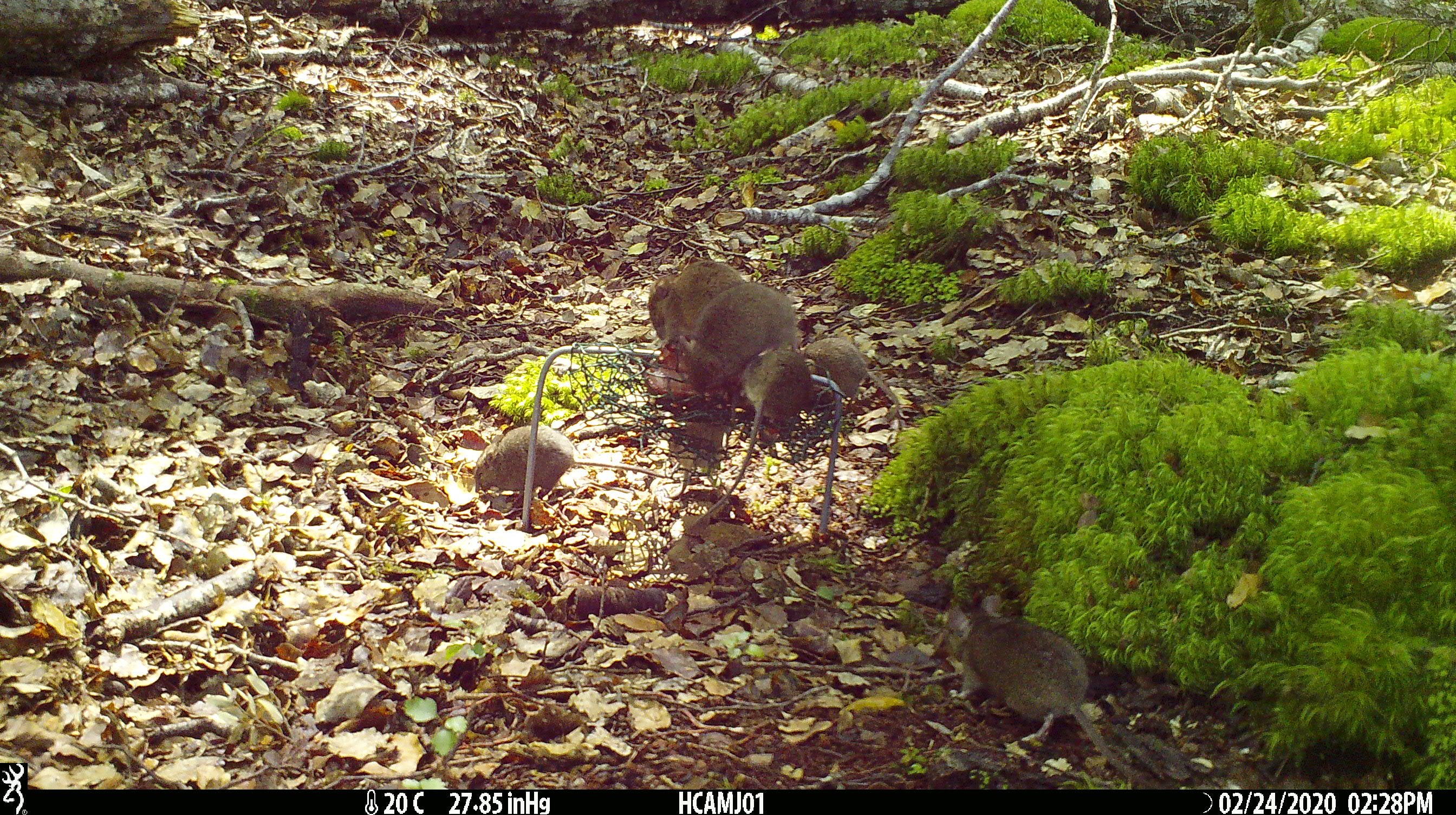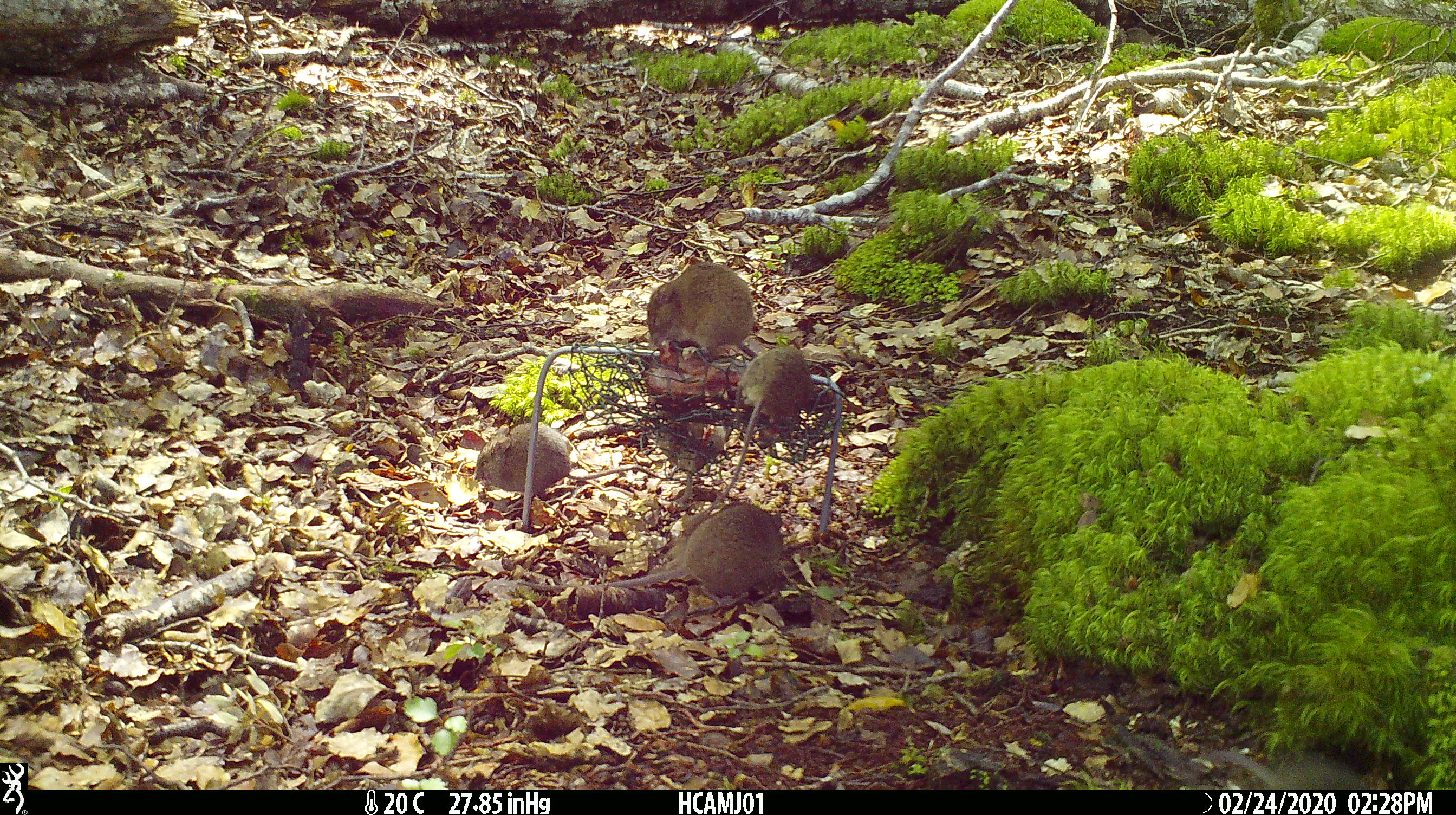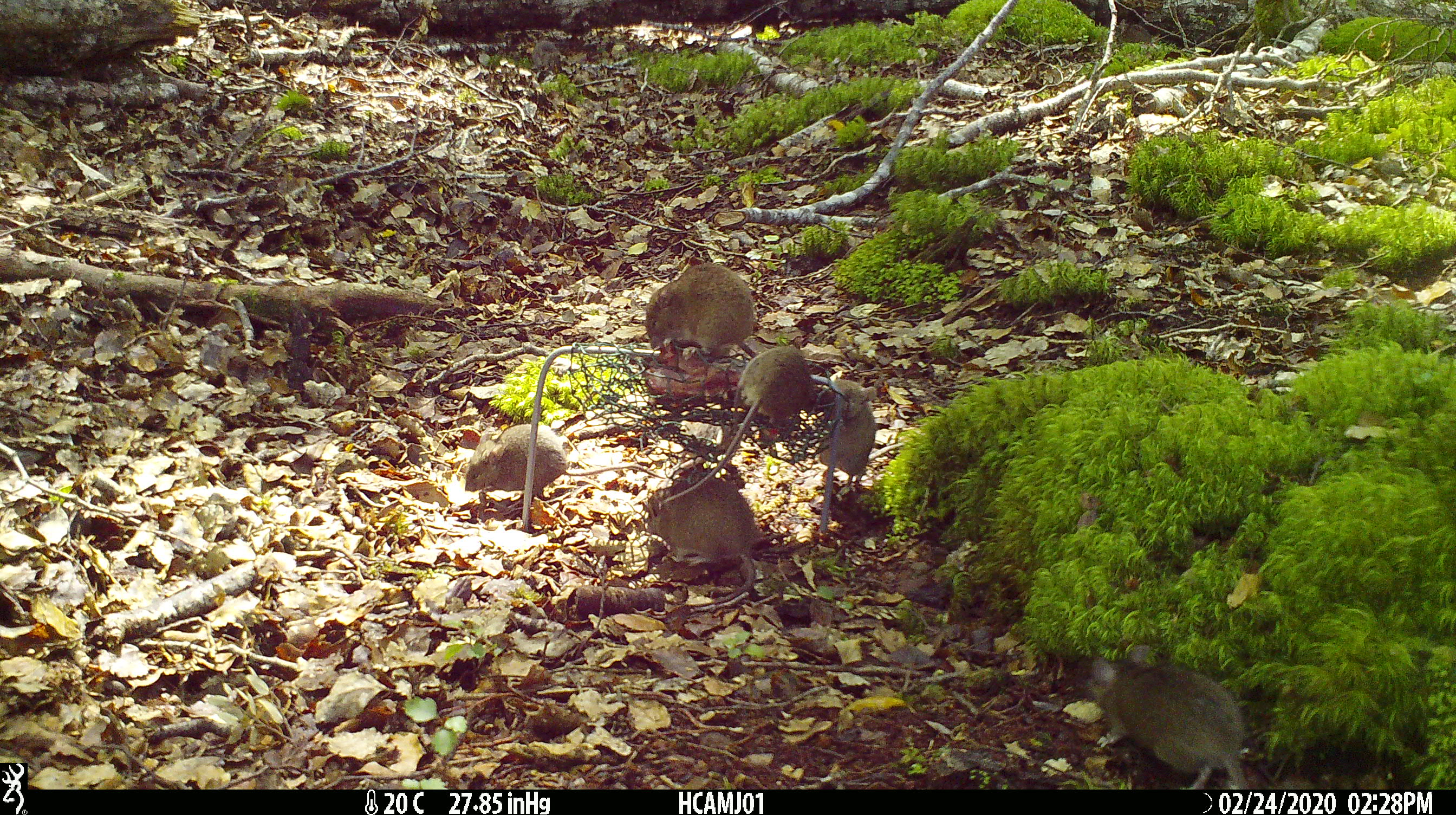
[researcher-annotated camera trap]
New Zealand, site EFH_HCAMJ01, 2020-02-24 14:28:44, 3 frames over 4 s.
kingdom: Animalia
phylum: Chordata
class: Mammalia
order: Rodentia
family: Muridae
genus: Mus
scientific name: Mus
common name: mouse